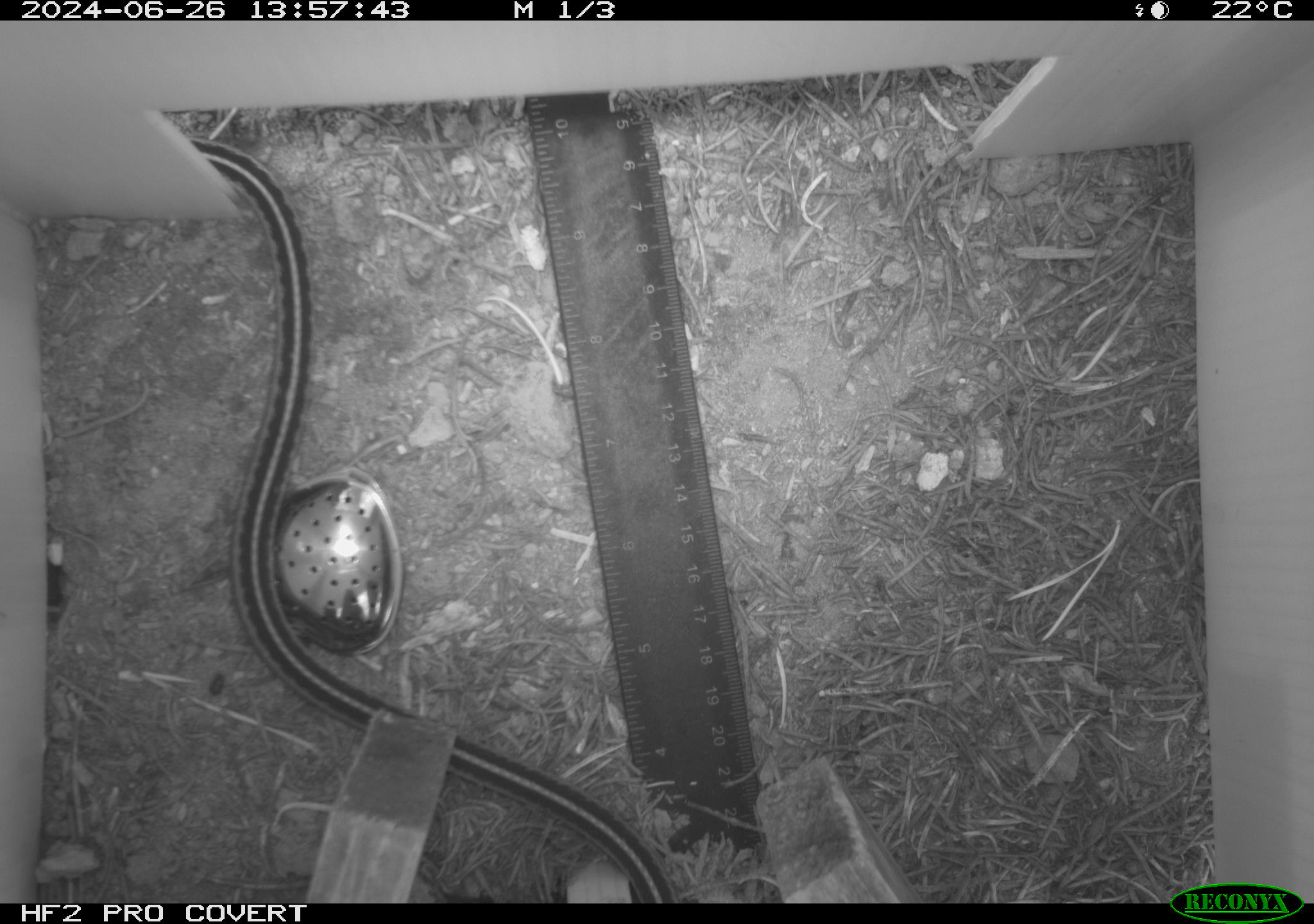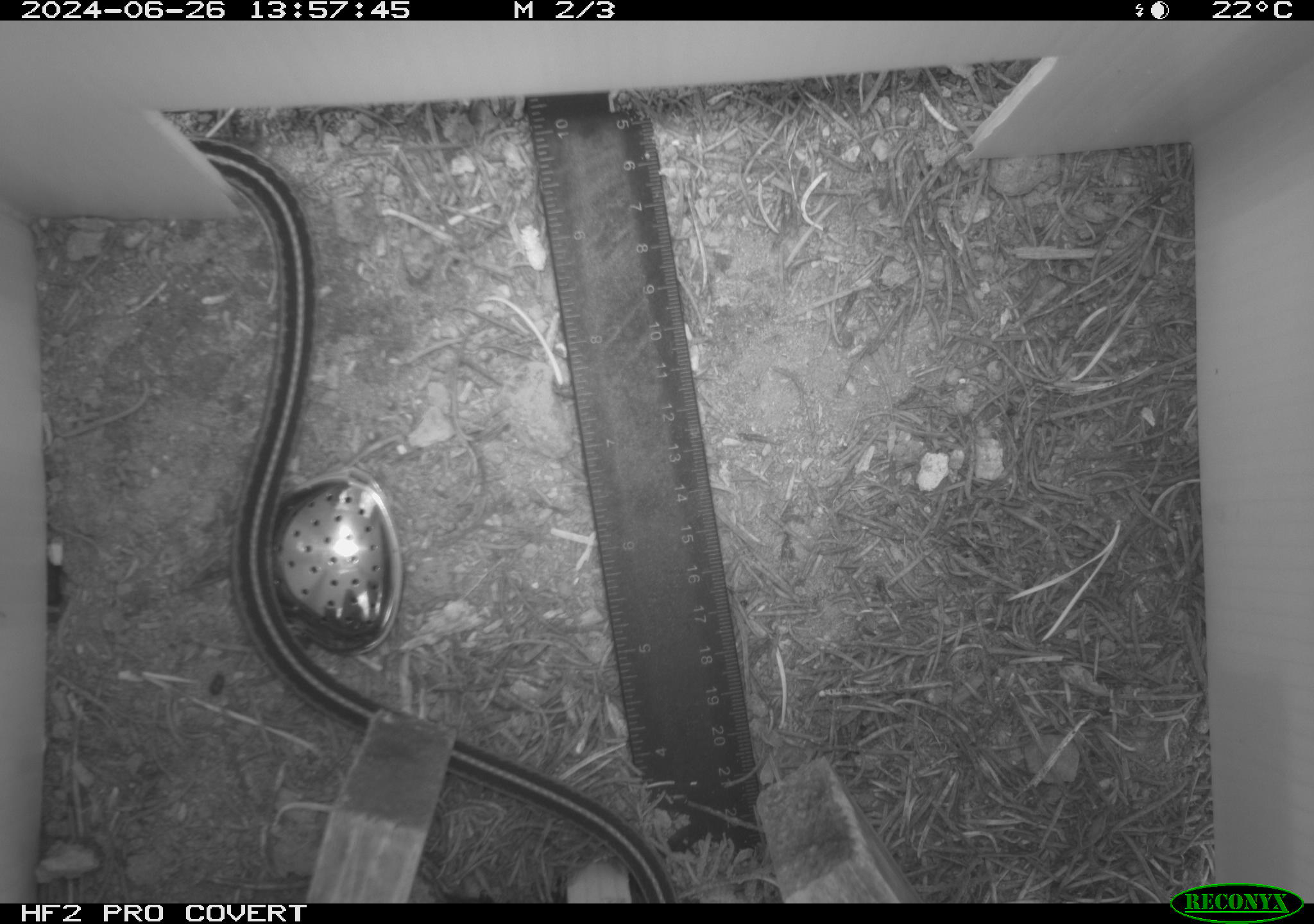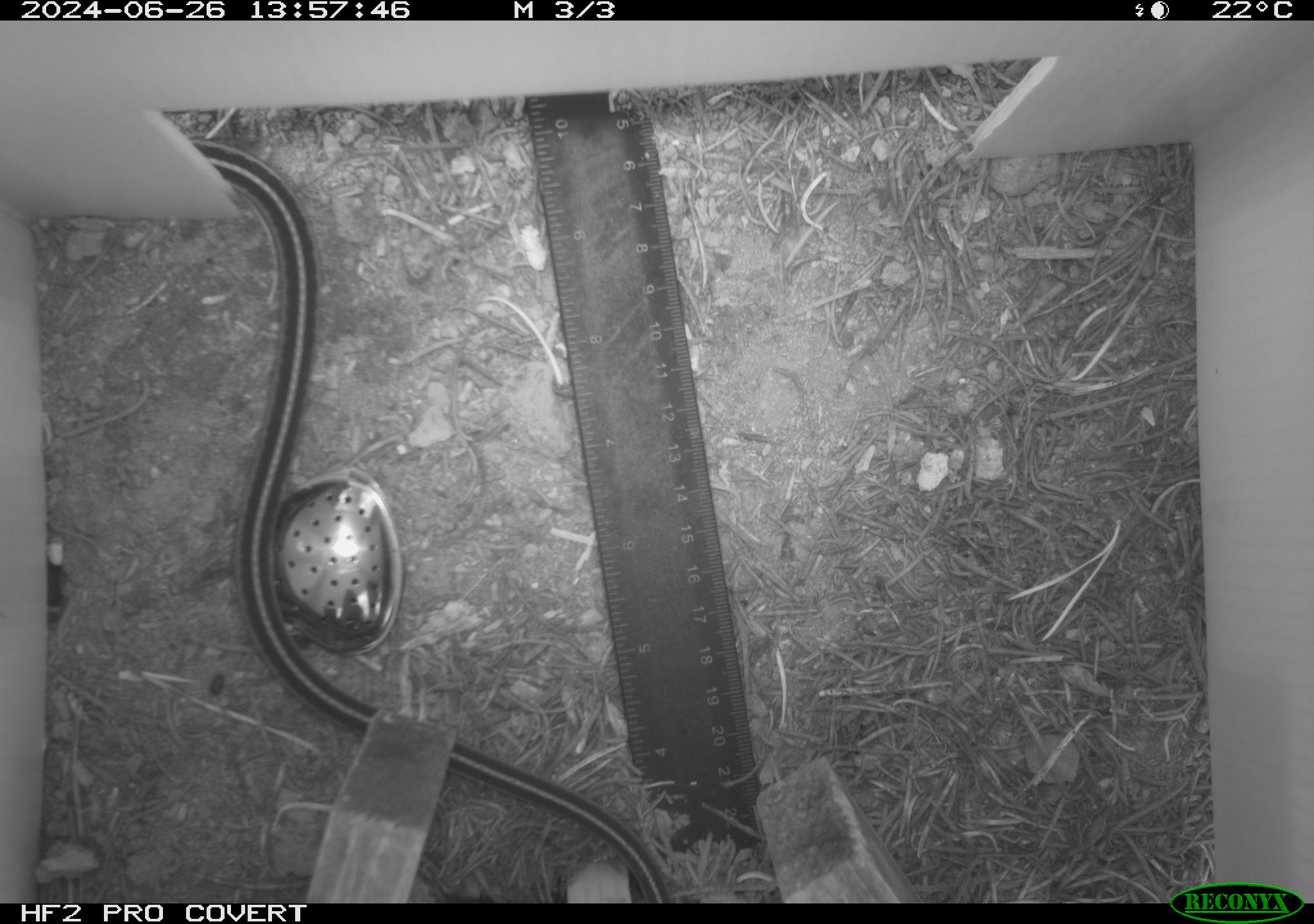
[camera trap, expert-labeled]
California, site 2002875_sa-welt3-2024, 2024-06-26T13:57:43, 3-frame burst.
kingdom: Animalia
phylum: Chordata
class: Reptilia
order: Squamata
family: Colubridae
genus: Thamnophis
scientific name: Thamnophis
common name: american gartersnakes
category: thamnophis species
Thamnophis species (american gartersnakes) (Thamnophis).